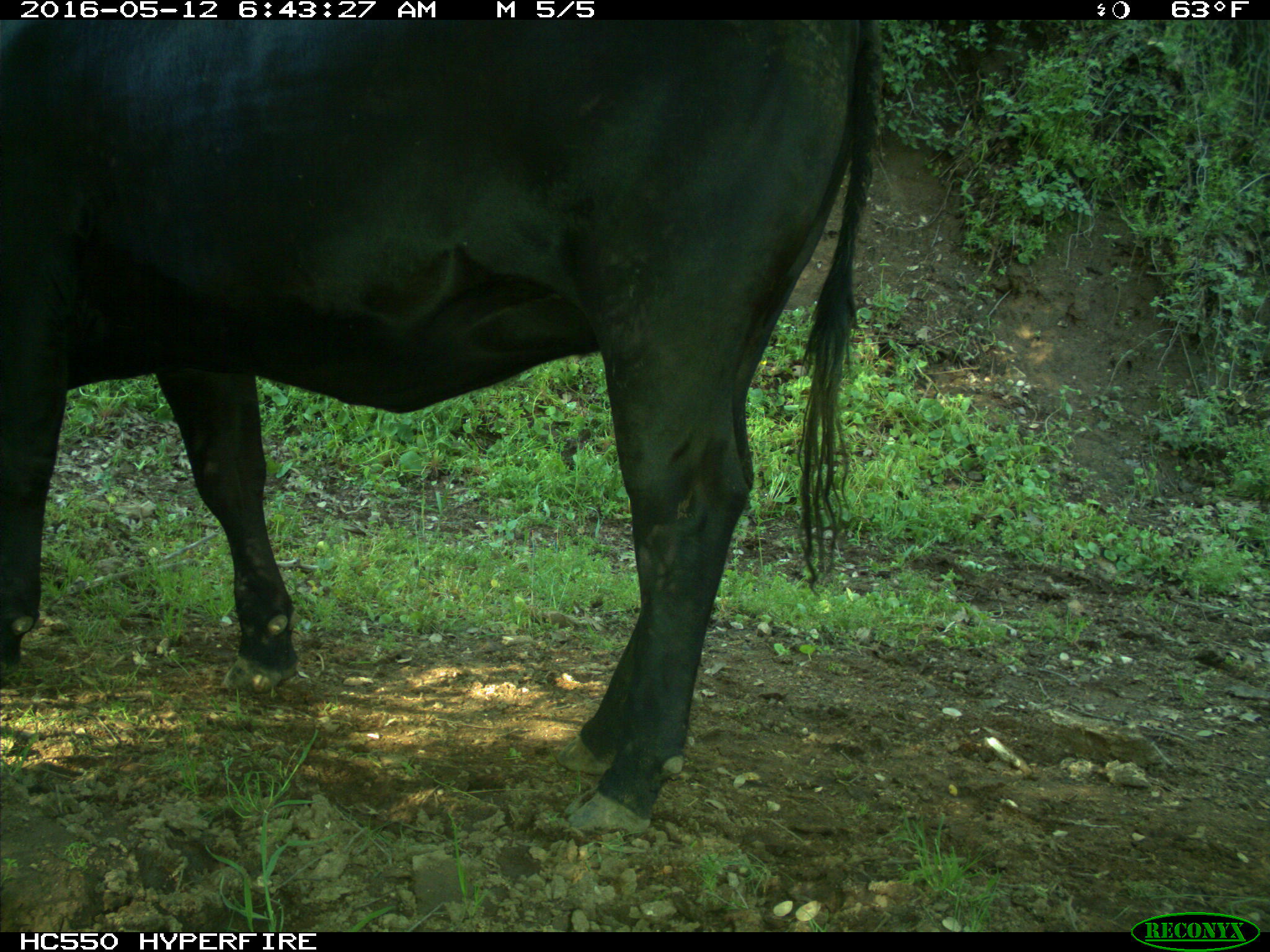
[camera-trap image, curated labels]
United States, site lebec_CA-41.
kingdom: Animalia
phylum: Chordata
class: Mammalia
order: Artiodactyla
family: Bovidae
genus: Bos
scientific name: Bos taurus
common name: domestic cow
Bos taurus (domestic cow).